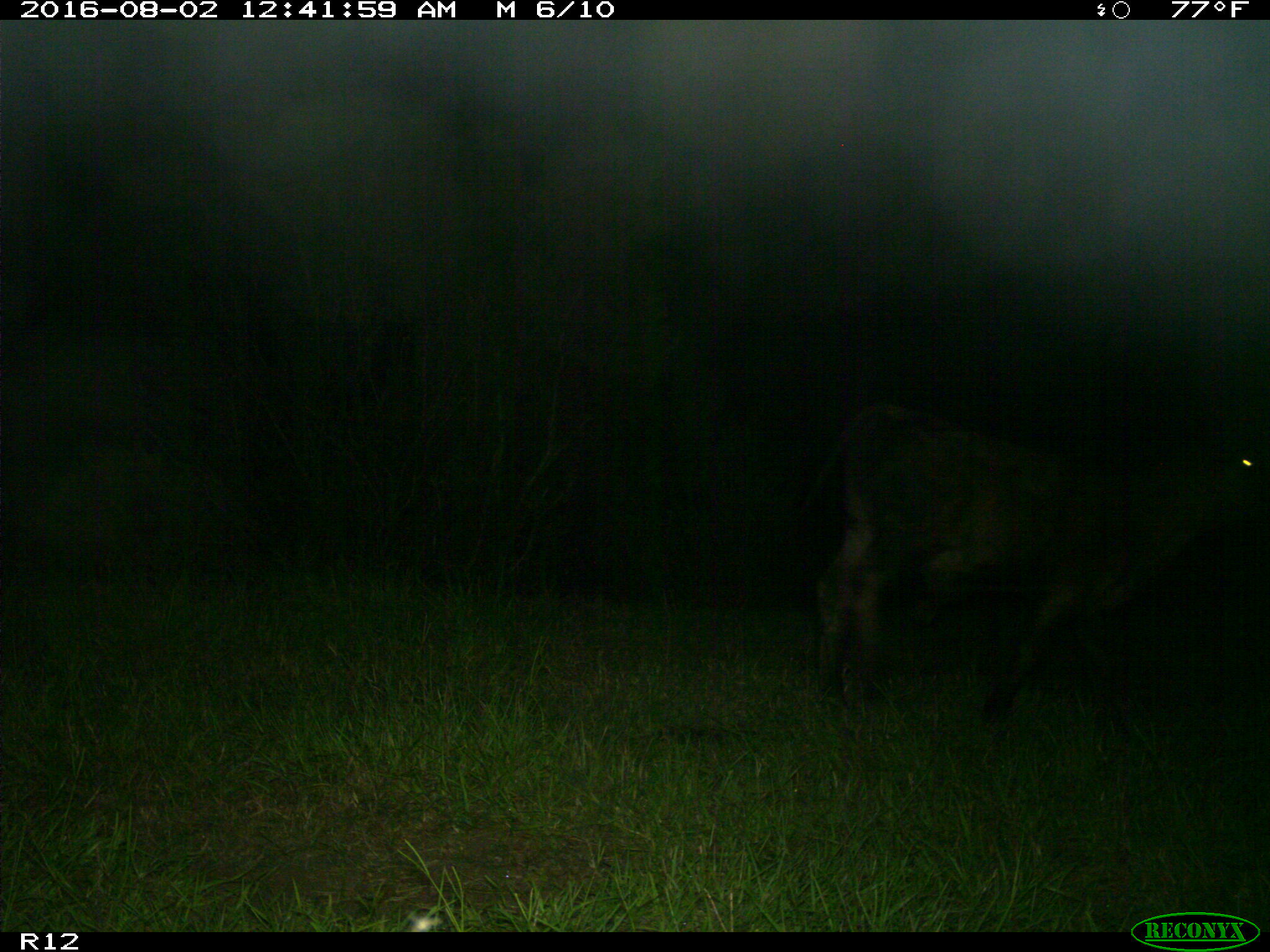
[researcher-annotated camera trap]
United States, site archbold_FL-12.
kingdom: Animalia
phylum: Chordata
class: Mammalia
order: Artiodactyla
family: Bovidae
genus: Bos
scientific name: Bos taurus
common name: domestic cow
Bos taurus (domestic cow).